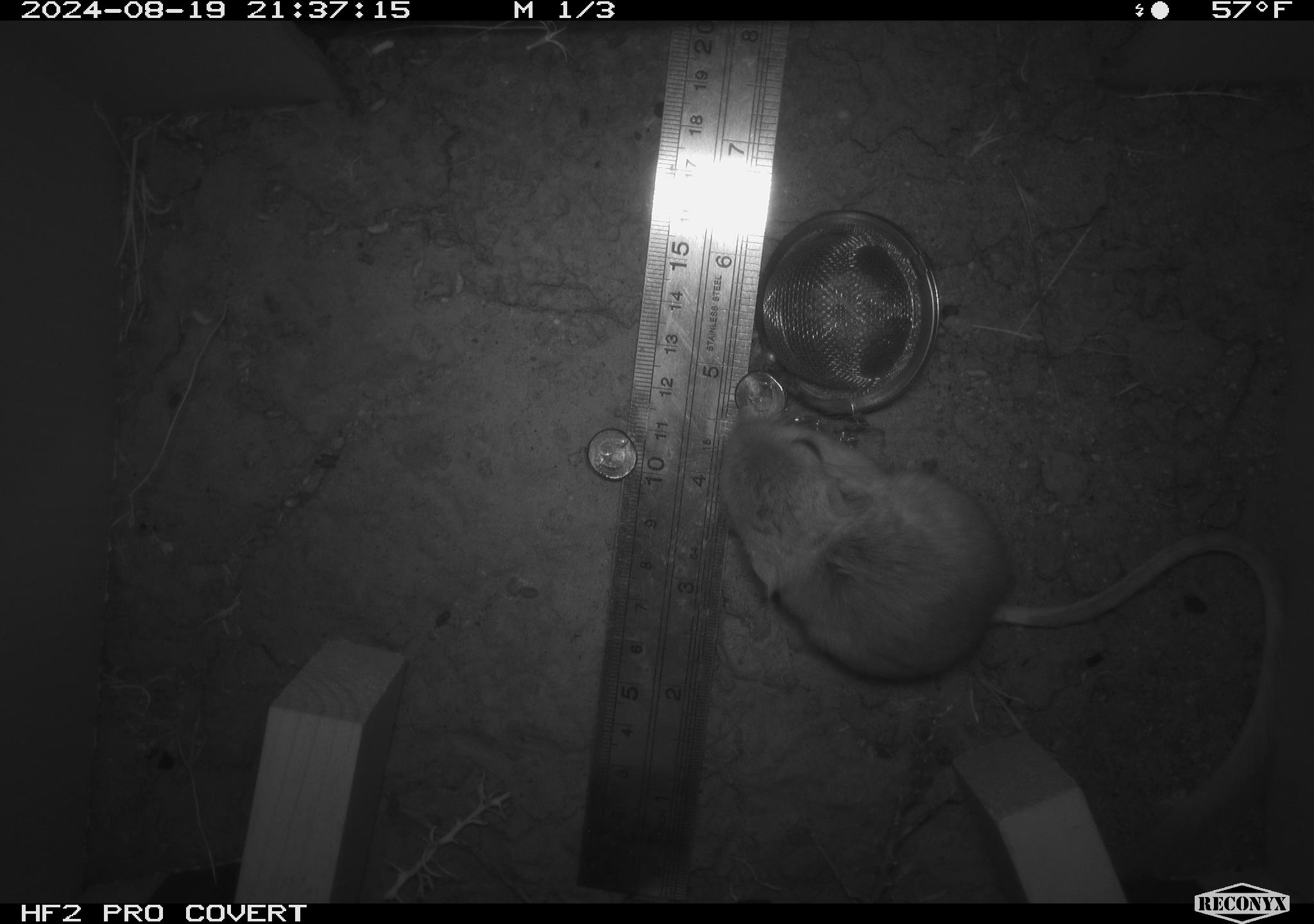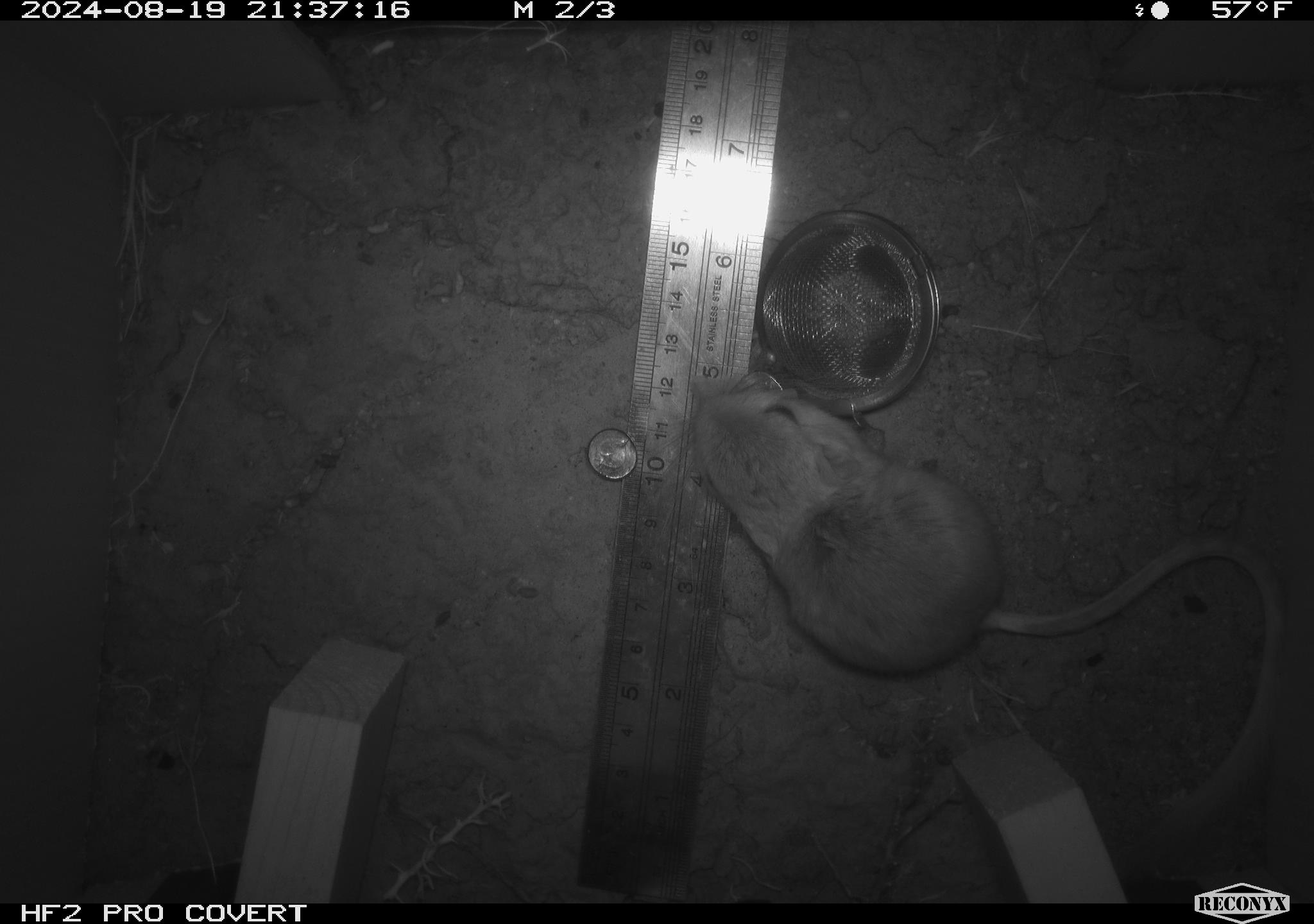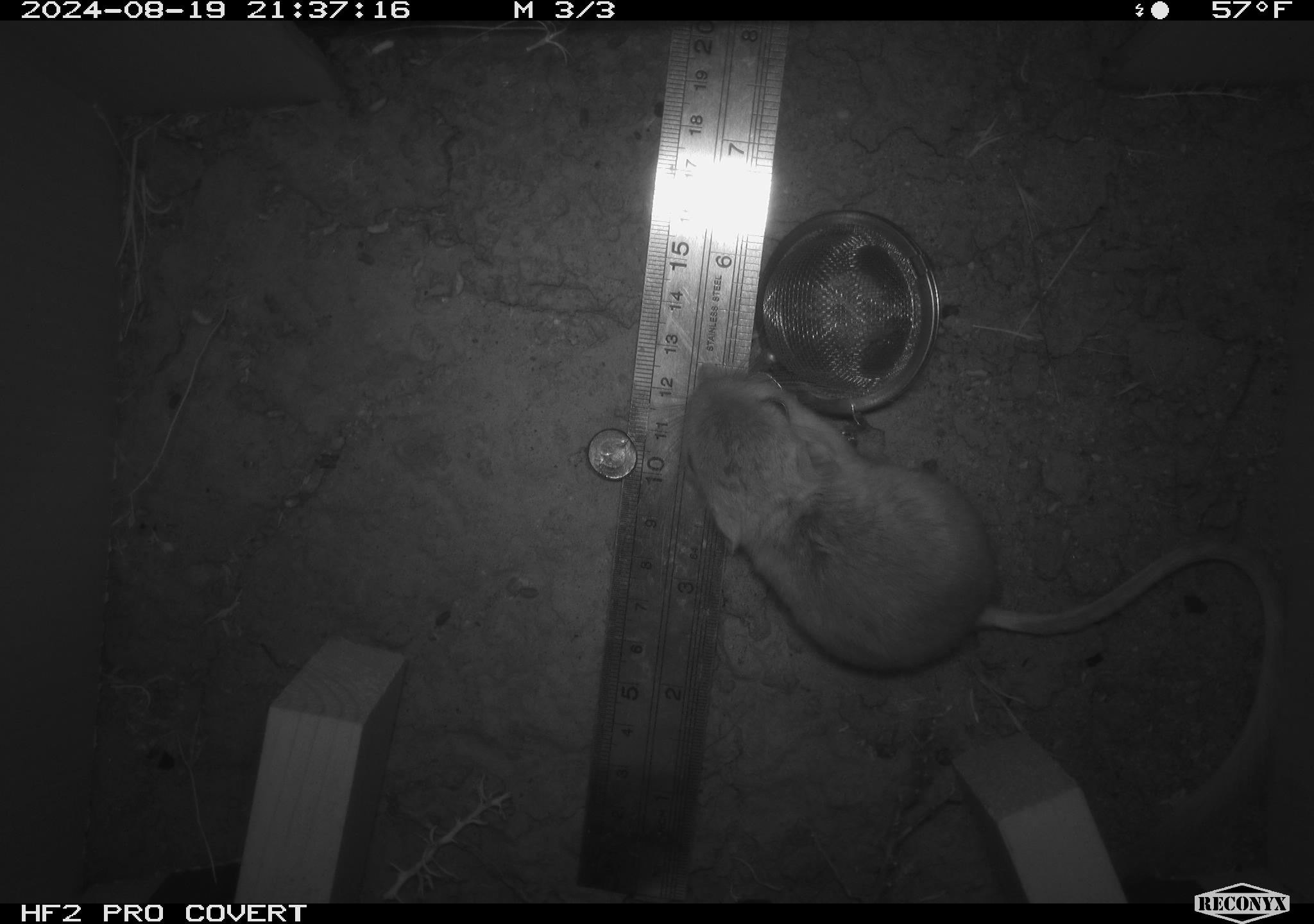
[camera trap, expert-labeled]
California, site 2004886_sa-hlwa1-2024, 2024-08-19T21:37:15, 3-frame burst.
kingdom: Animalia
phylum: Chordata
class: Mammalia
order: Rodentia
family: Heteromyidae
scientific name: Heteromyidae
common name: kangaroo rats and pocket mice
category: heteromyidae family